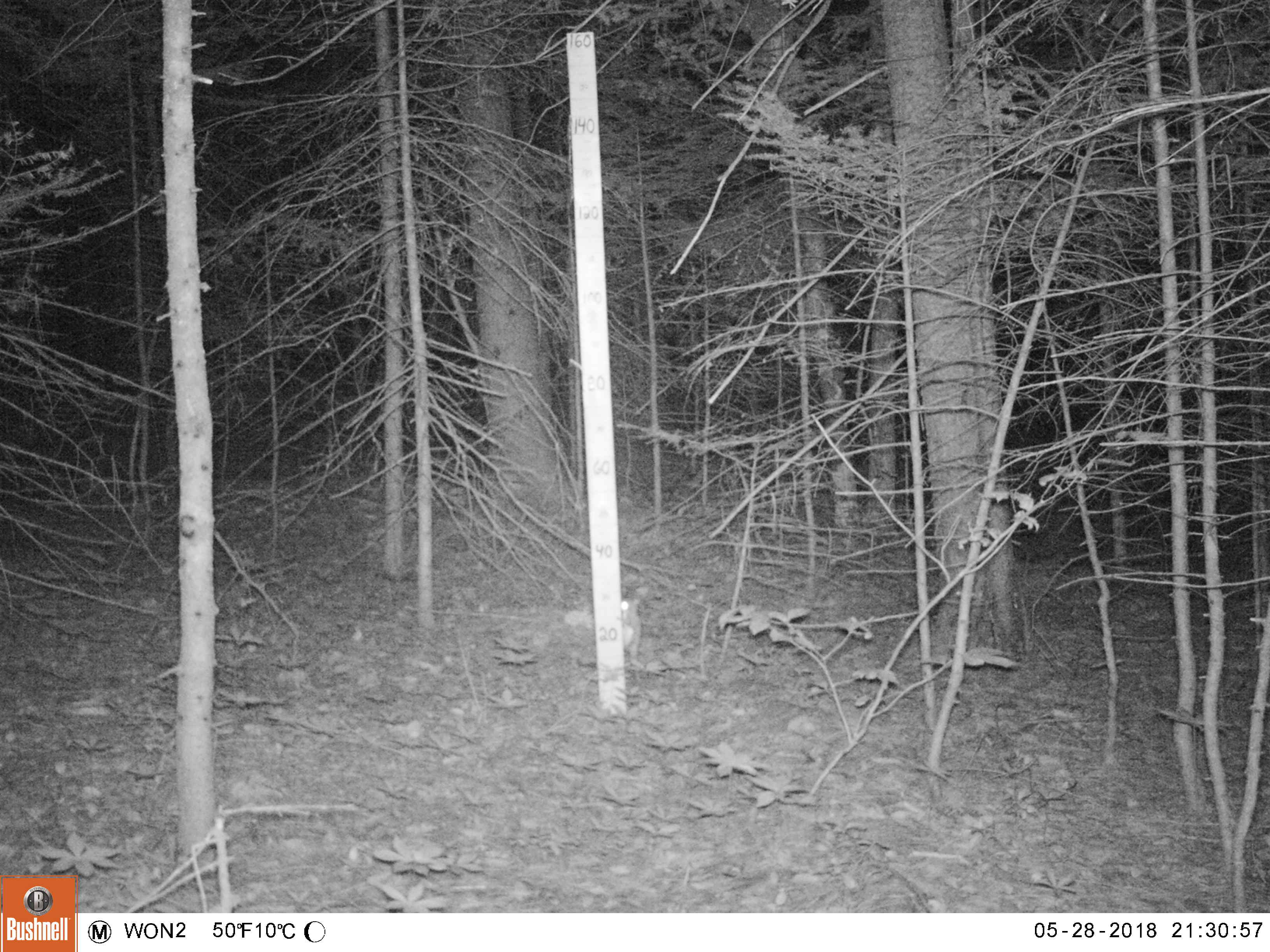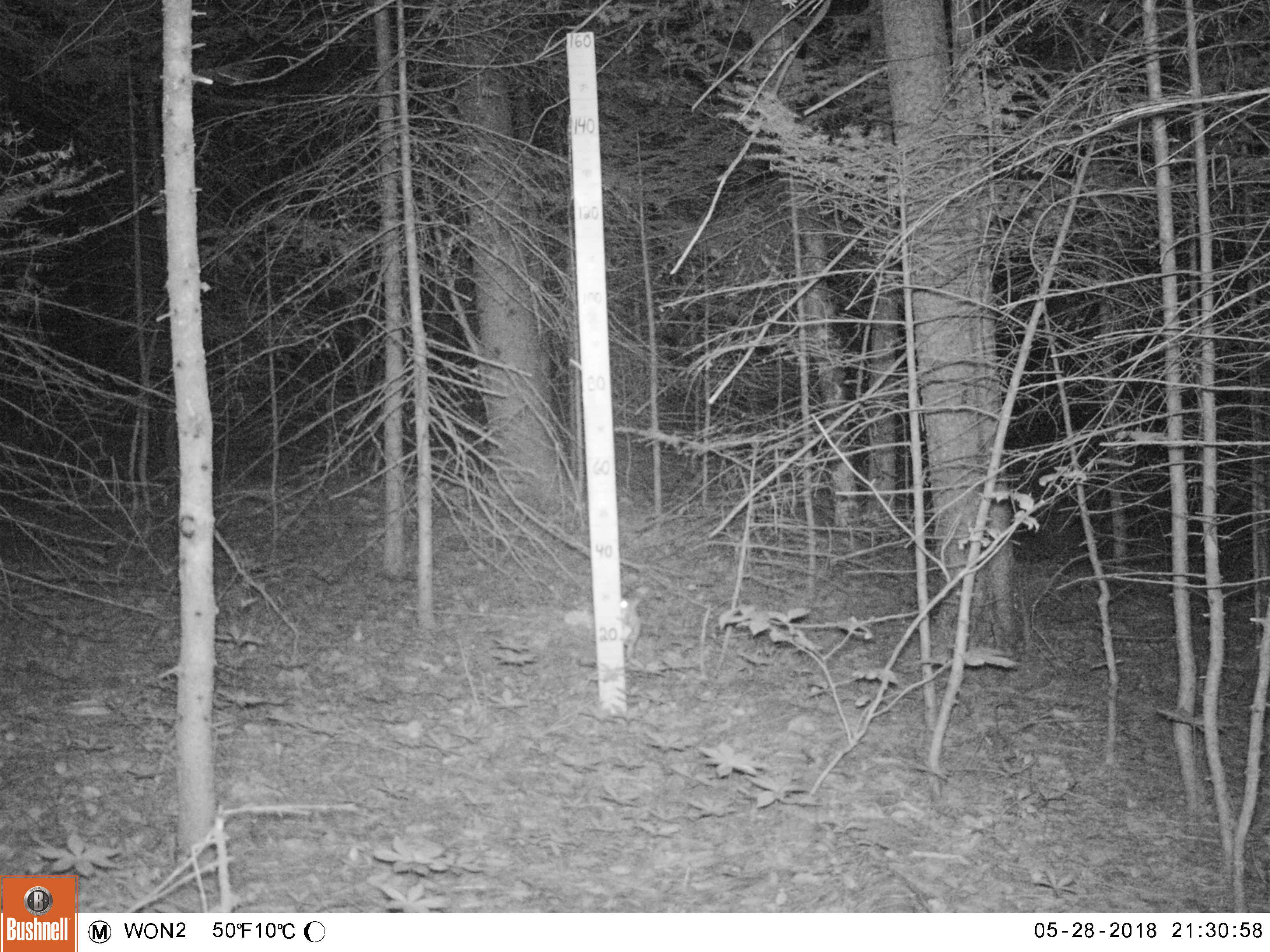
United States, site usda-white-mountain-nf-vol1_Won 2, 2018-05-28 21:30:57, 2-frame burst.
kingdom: Animalia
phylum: Chordata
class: Mammalia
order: Rodentia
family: Sciuridae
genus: Glaucomys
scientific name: Glaucomys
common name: flying squirrel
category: flying squirrel sp.